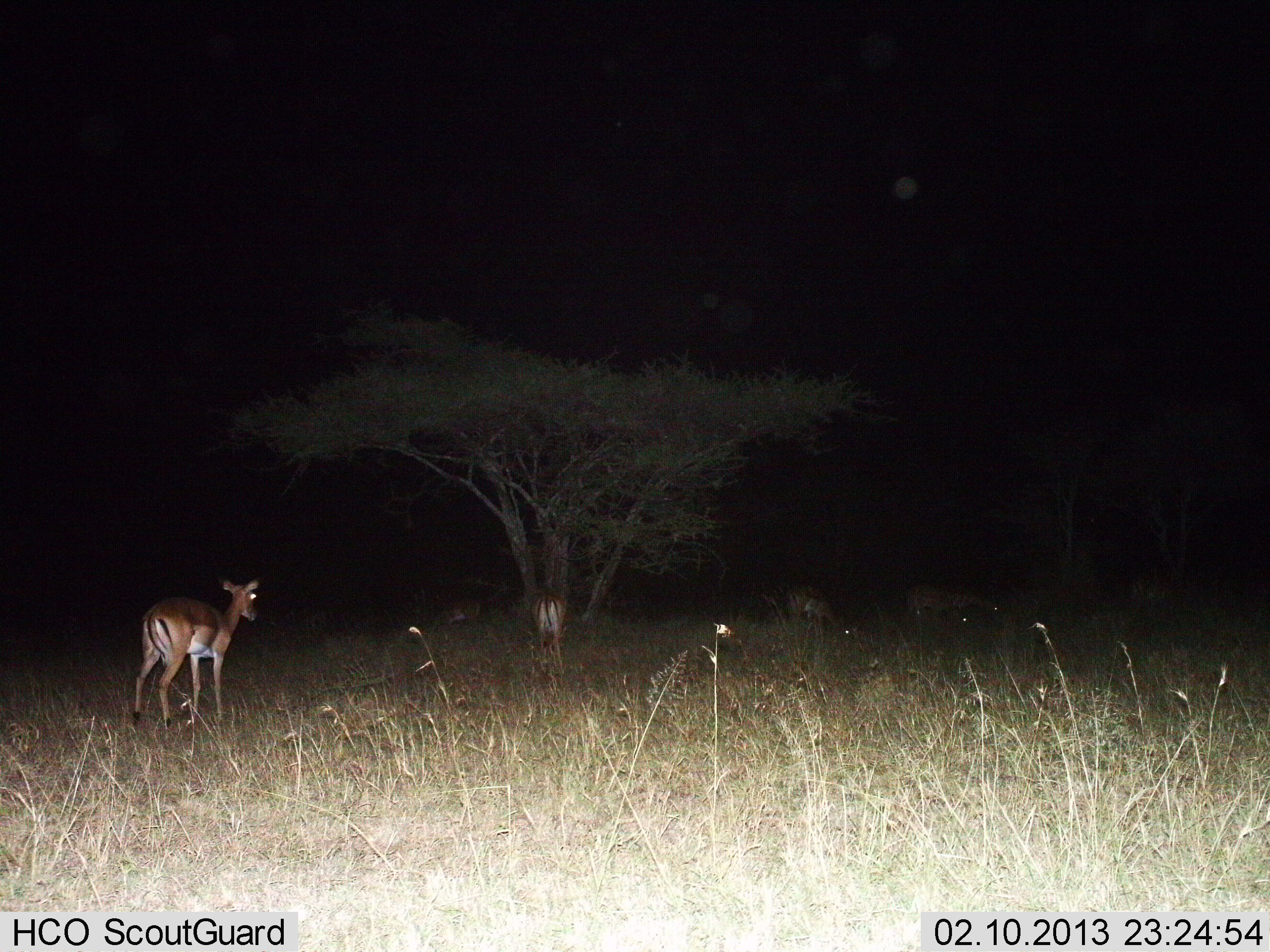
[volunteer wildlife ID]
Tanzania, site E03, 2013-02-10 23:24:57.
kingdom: Animalia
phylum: Chordata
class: Mammalia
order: Artiodactyla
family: Bovidae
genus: Aepyceros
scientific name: Aepyceros melampus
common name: impala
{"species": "impala (Aepyceros melampus)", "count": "5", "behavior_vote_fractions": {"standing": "57%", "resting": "0%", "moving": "64%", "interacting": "0%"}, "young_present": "0%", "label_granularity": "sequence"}